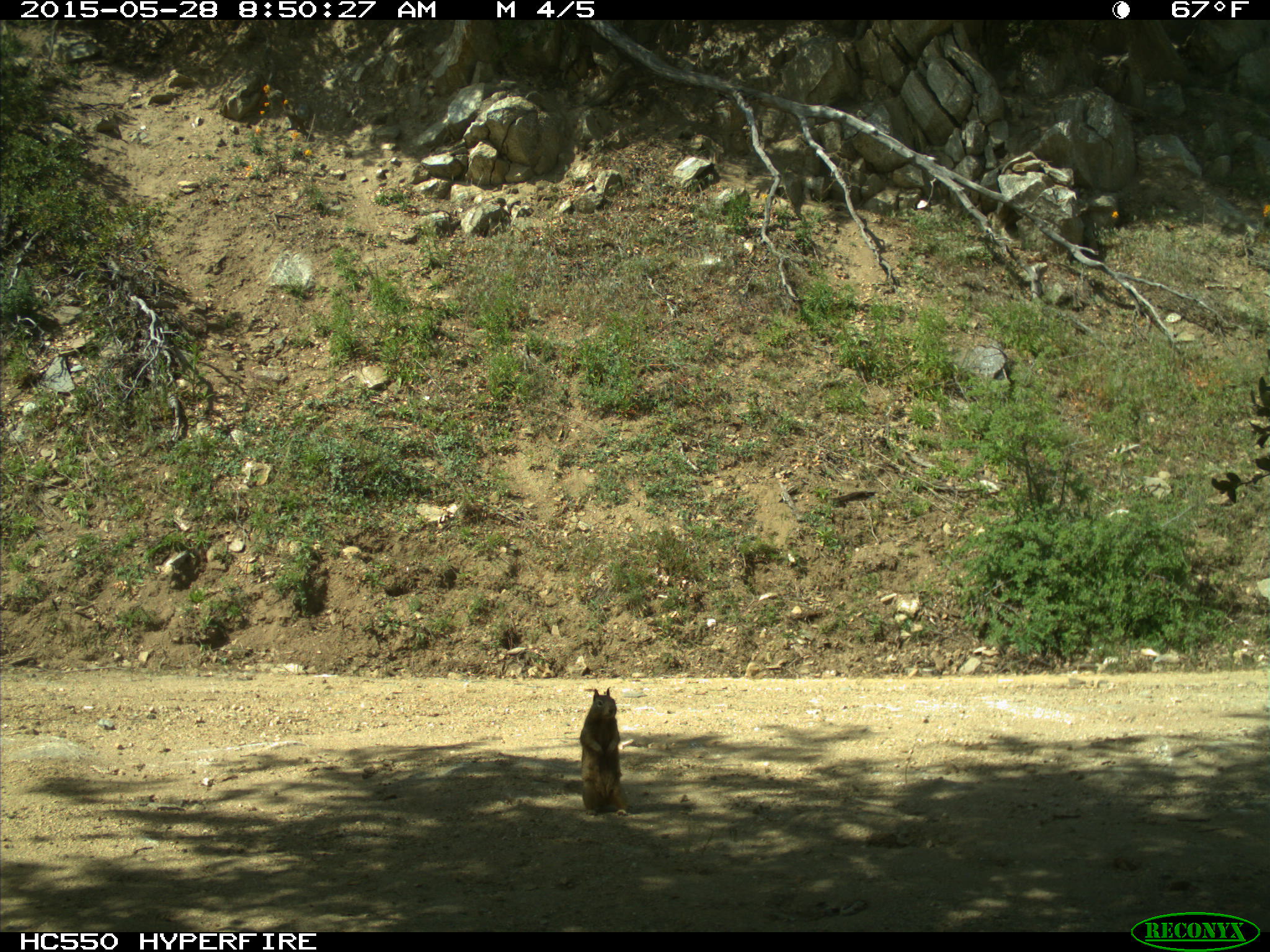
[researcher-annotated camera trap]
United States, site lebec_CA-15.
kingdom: Animalia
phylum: Chordata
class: Mammalia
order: Rodentia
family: Sciuridae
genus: Otospermophilus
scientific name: Otospermophilus beecheyi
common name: california ground squirrel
Otospermophilus beecheyi (california ground squirrel).